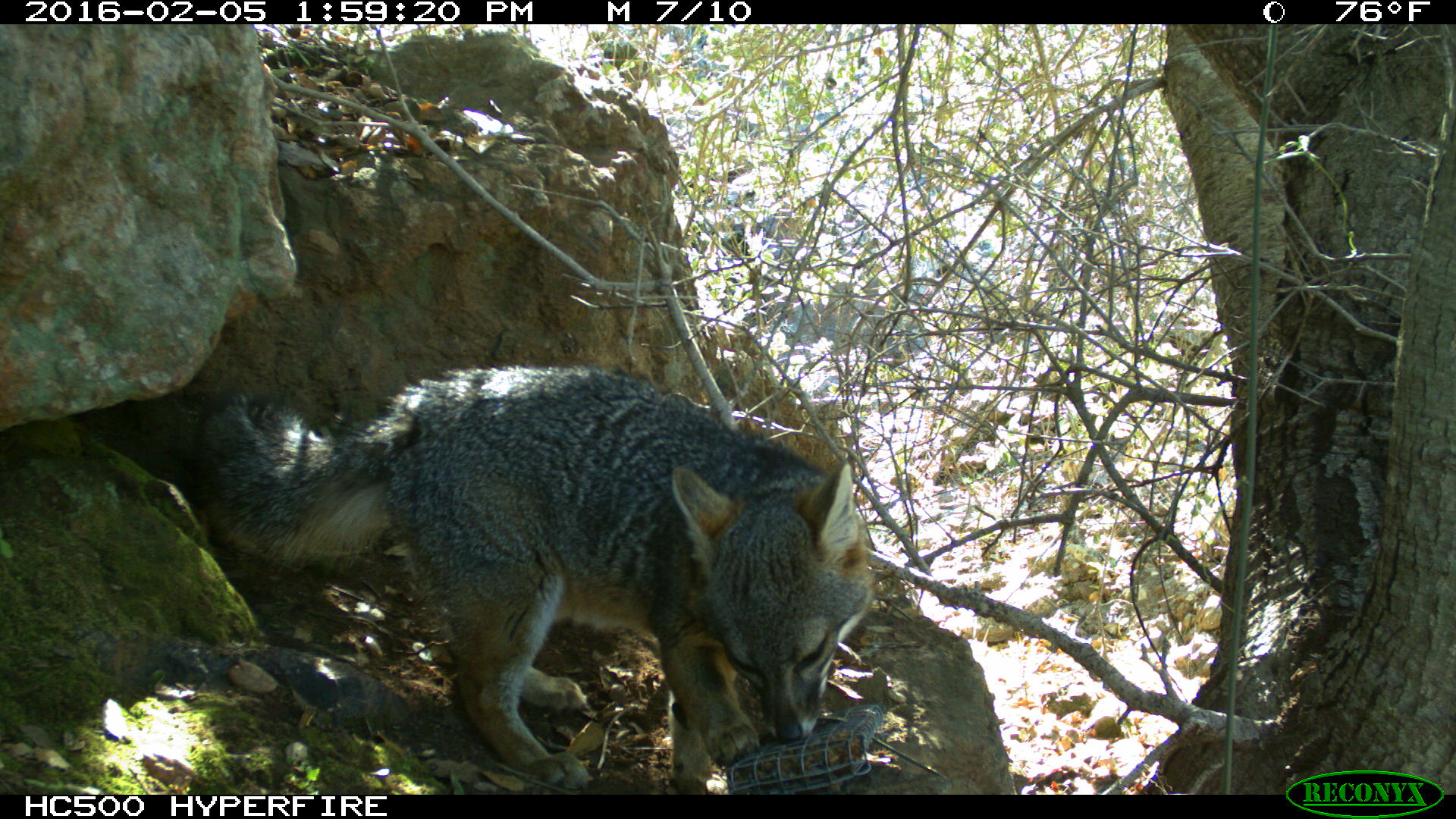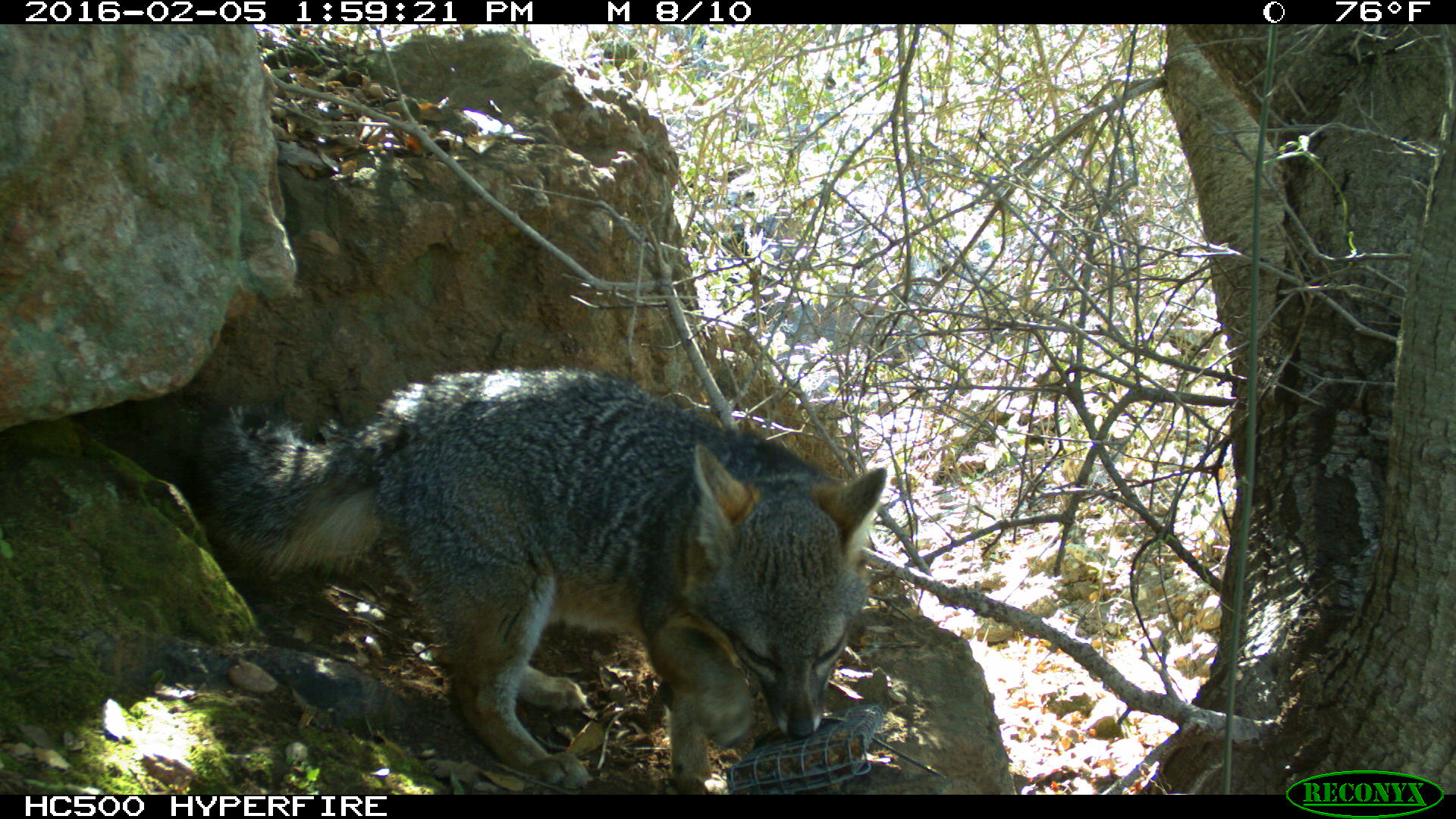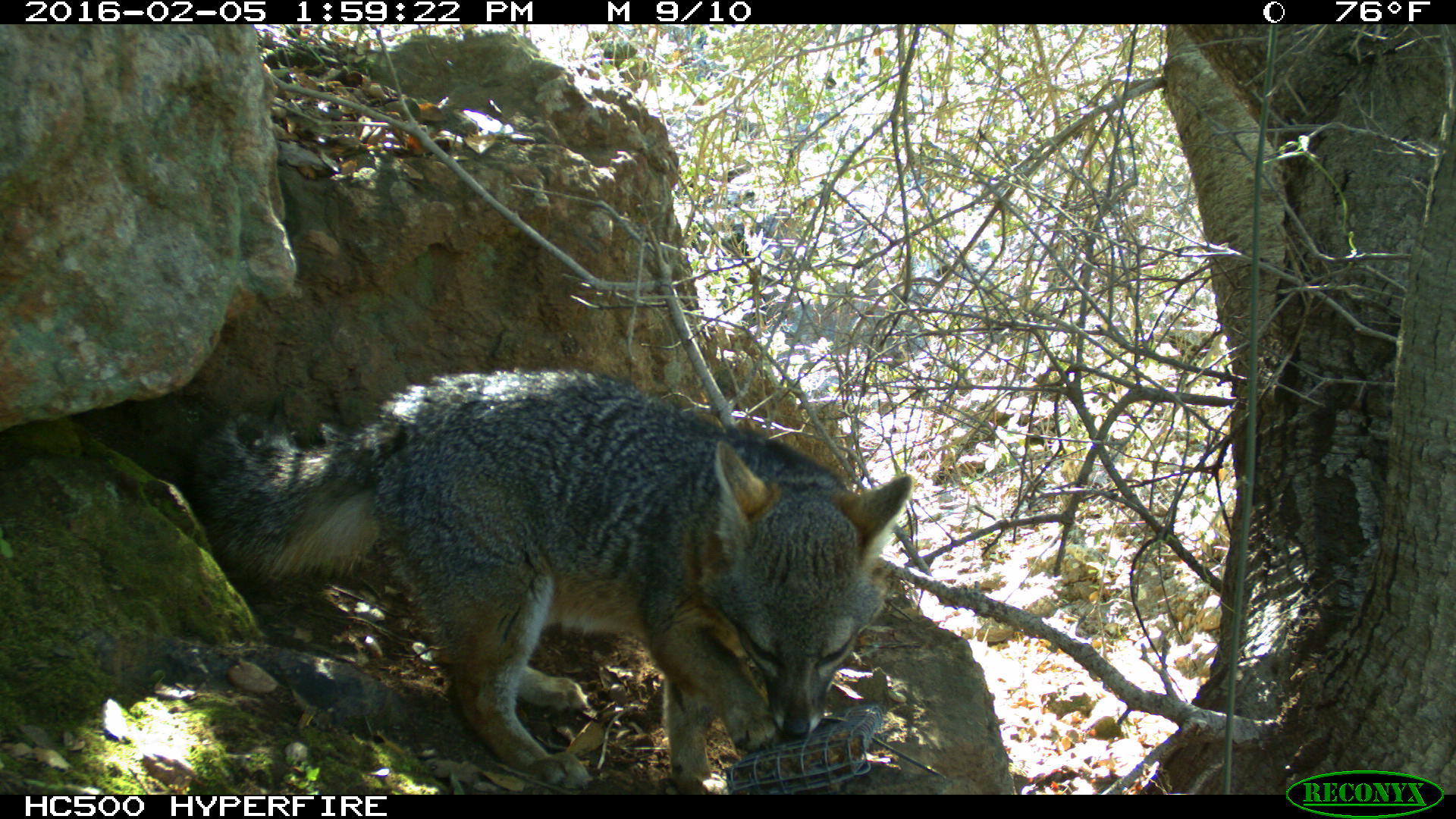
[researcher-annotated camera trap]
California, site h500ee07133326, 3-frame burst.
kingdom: Animalia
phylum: Chordata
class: Mammalia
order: Carnivora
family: Canidae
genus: Urocyon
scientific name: Urocyon littoralis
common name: island fox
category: fox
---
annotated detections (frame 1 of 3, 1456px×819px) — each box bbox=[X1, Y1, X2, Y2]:
fox: bbox=[179, 363, 874, 788]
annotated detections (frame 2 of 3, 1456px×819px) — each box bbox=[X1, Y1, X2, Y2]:
fox: bbox=[199, 368, 887, 794]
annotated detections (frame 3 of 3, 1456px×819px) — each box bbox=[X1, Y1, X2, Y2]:
fox: bbox=[199, 368, 912, 795]